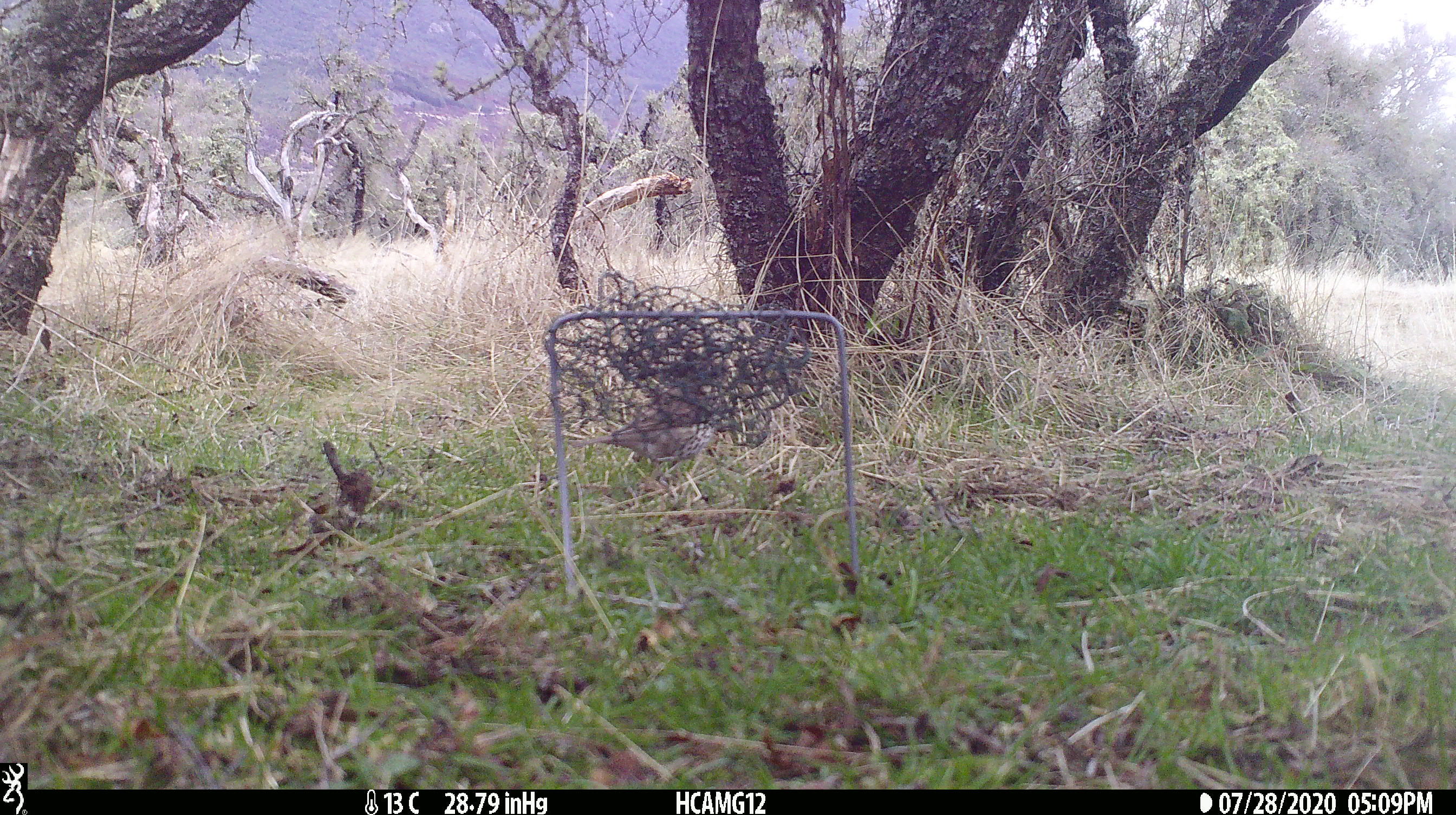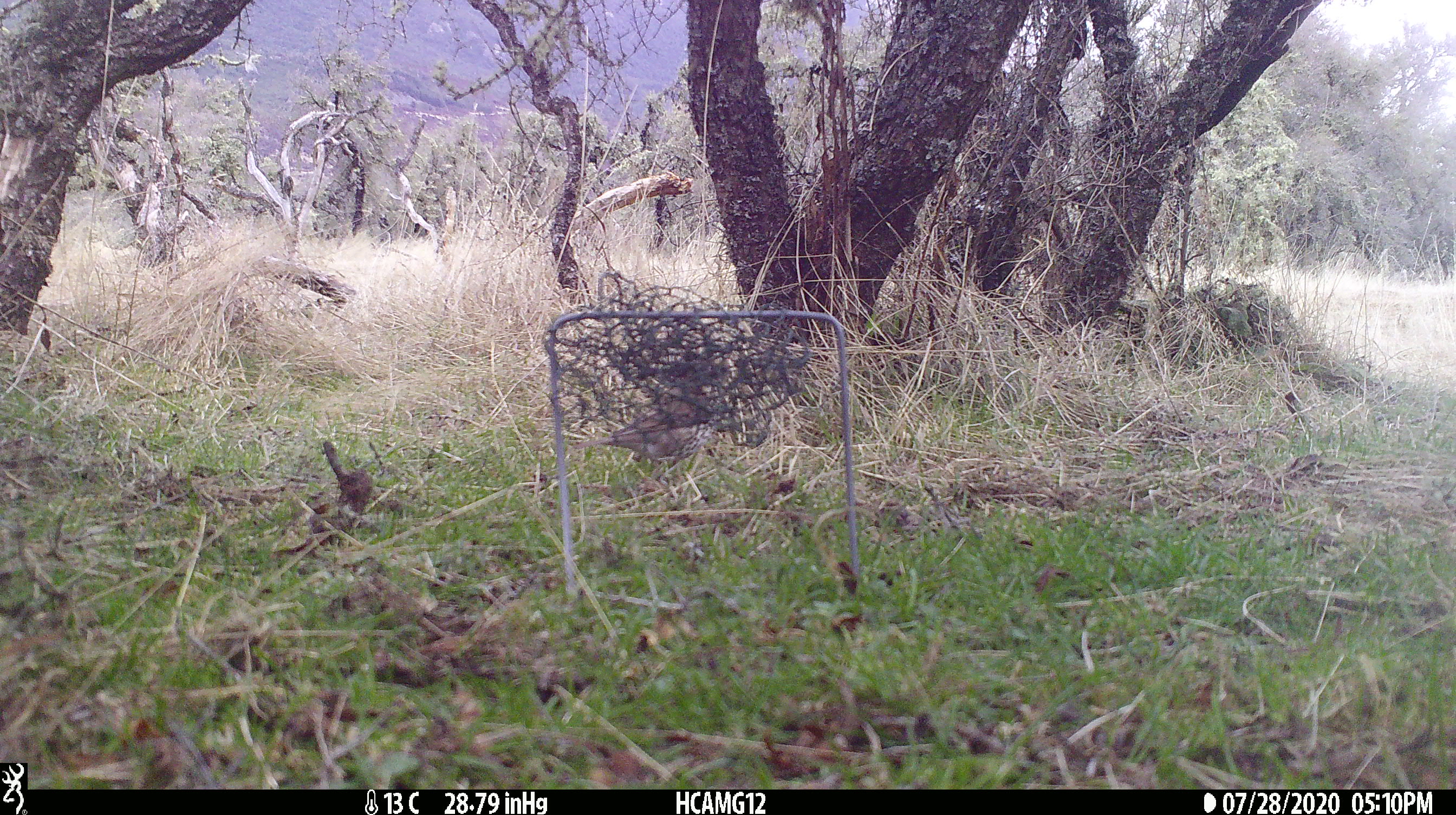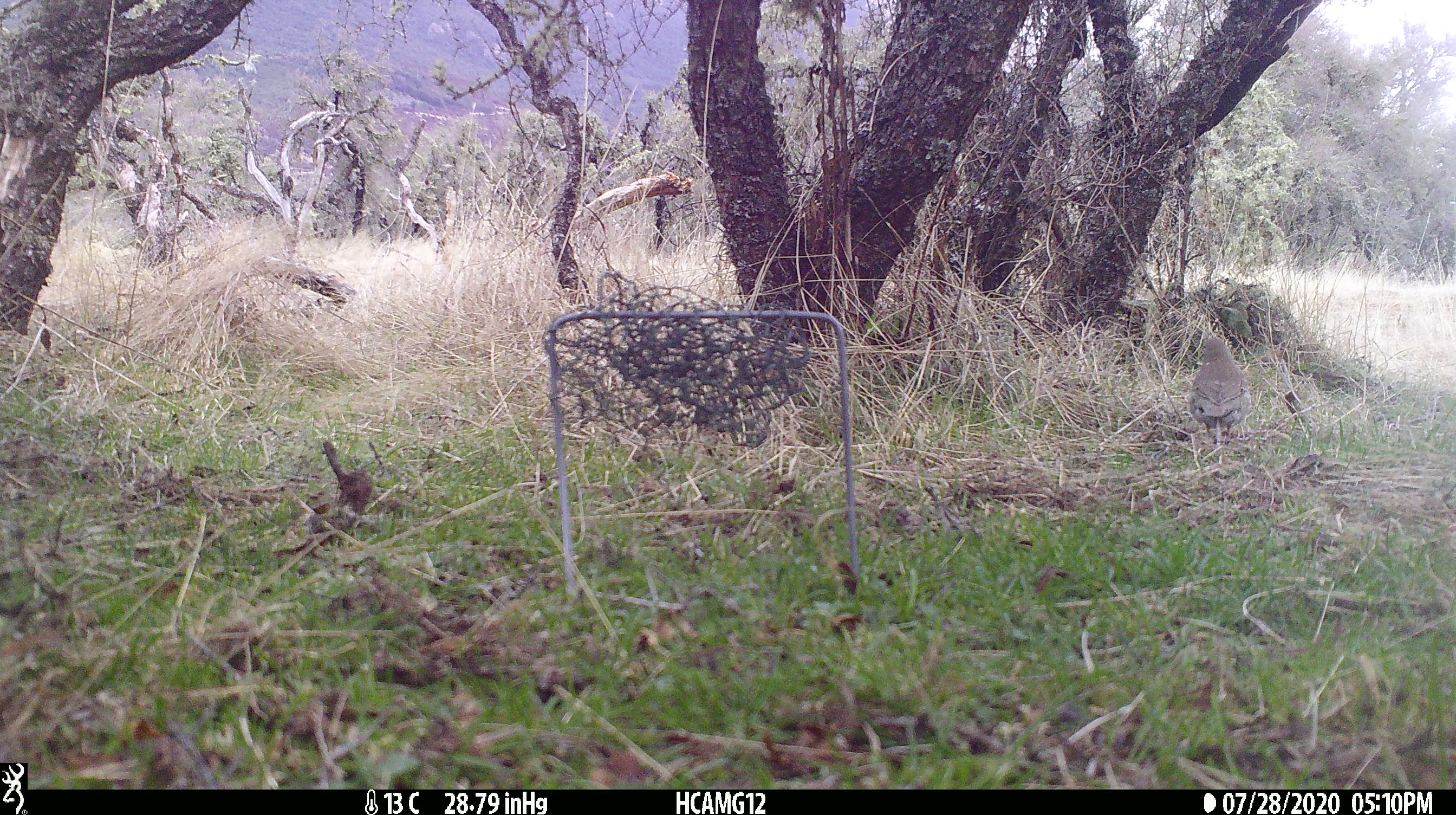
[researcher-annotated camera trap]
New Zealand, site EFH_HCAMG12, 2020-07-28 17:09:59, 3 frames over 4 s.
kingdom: Animalia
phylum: Chordata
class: Aves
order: Passeriformes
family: Turdidae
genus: Turdus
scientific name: Turdus philomelos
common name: song thrush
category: thrush